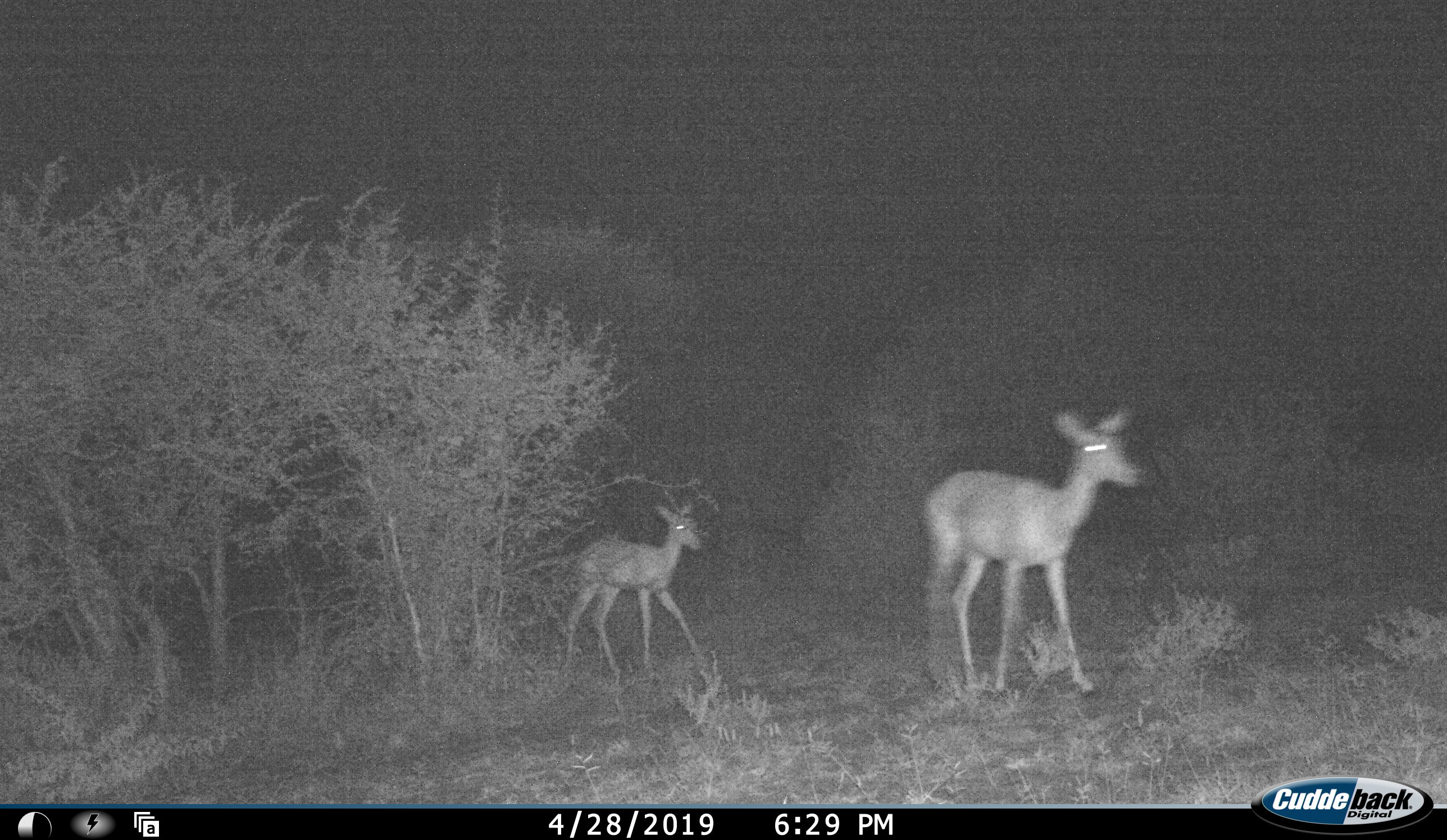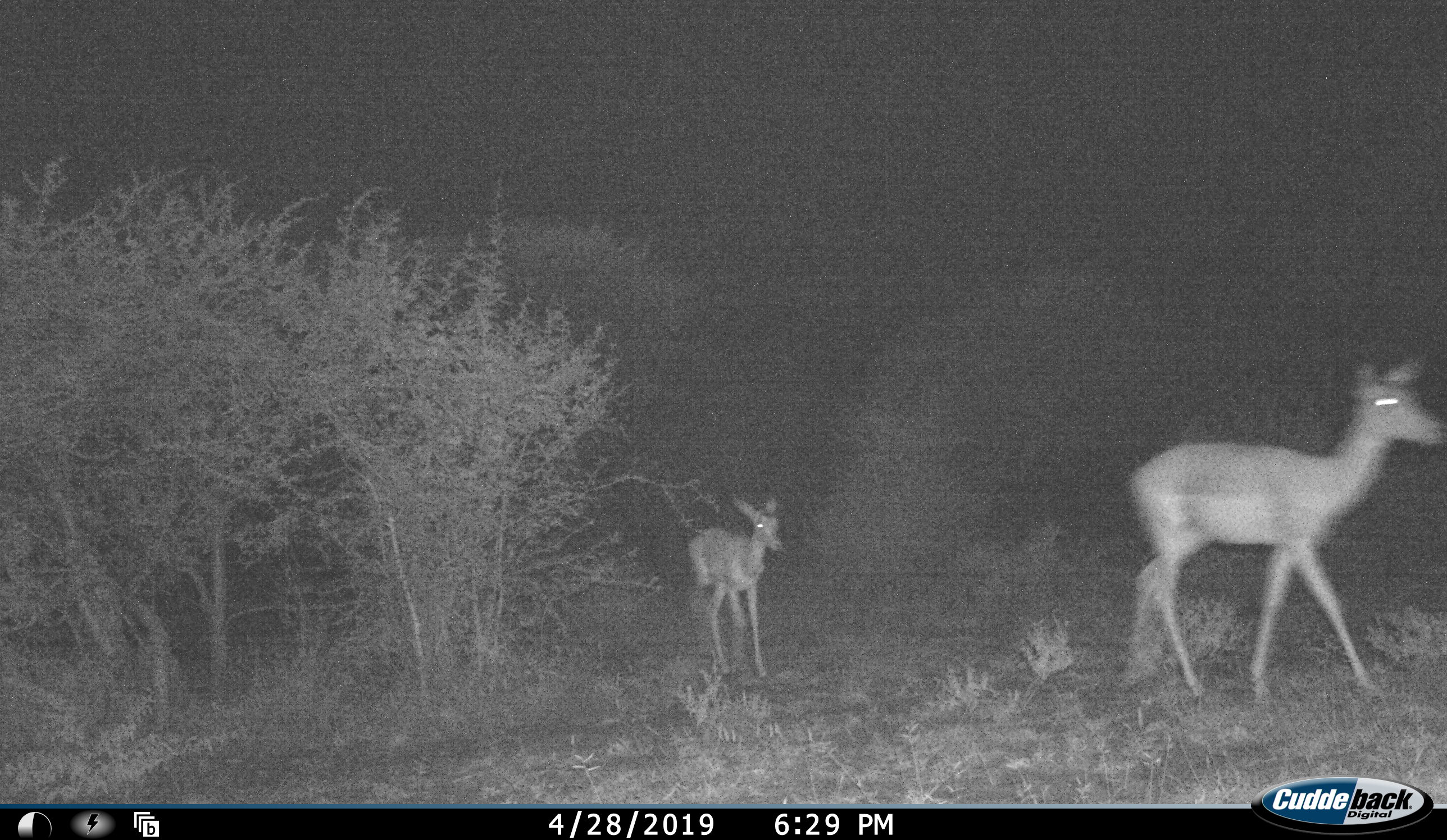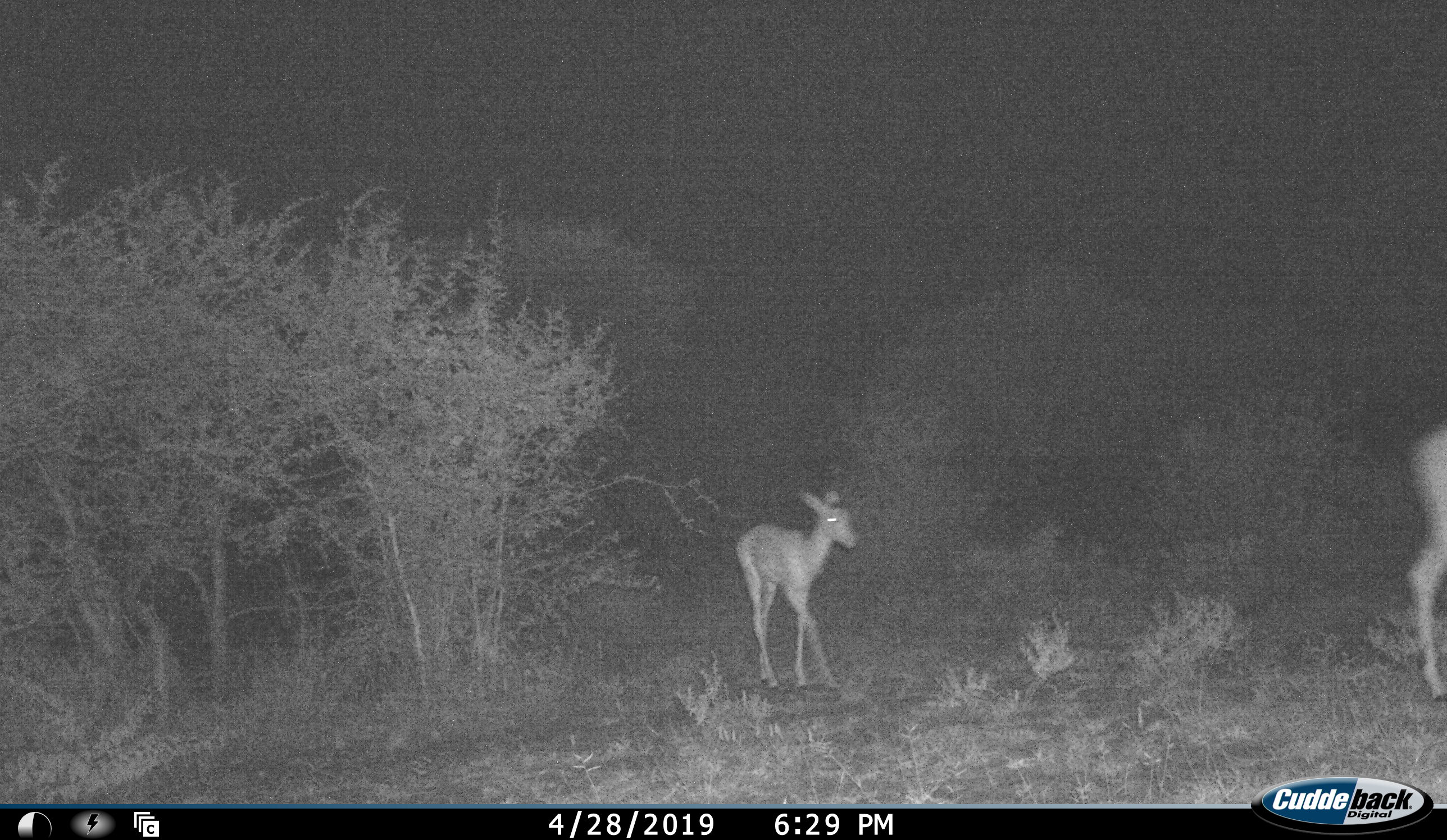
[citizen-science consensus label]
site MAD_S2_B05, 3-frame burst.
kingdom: Animalia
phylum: Chordata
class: Mammalia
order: Artiodactyla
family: Bovidae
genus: Aepyceros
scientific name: Aepyceros melampus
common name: impala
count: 2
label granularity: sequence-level